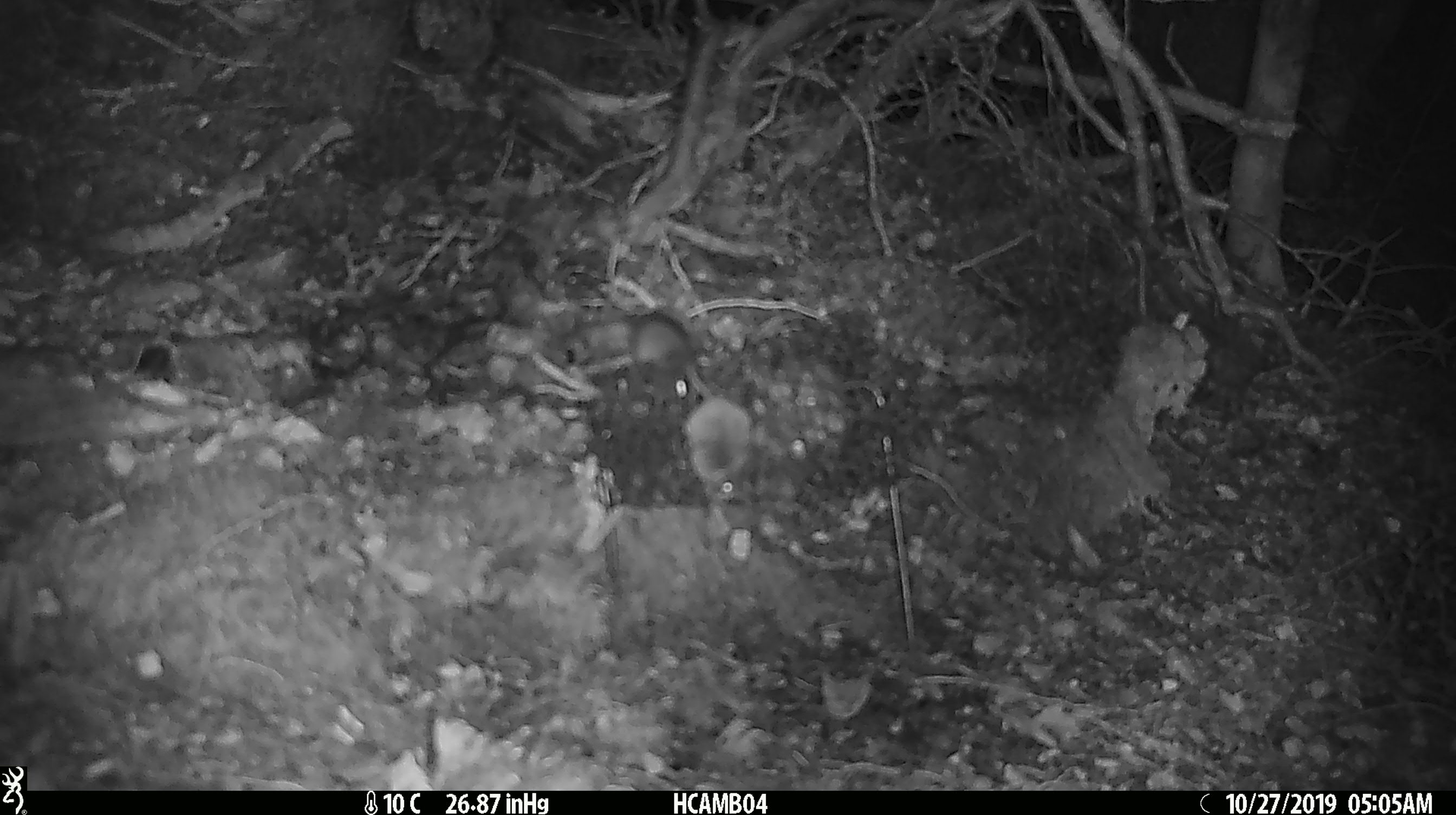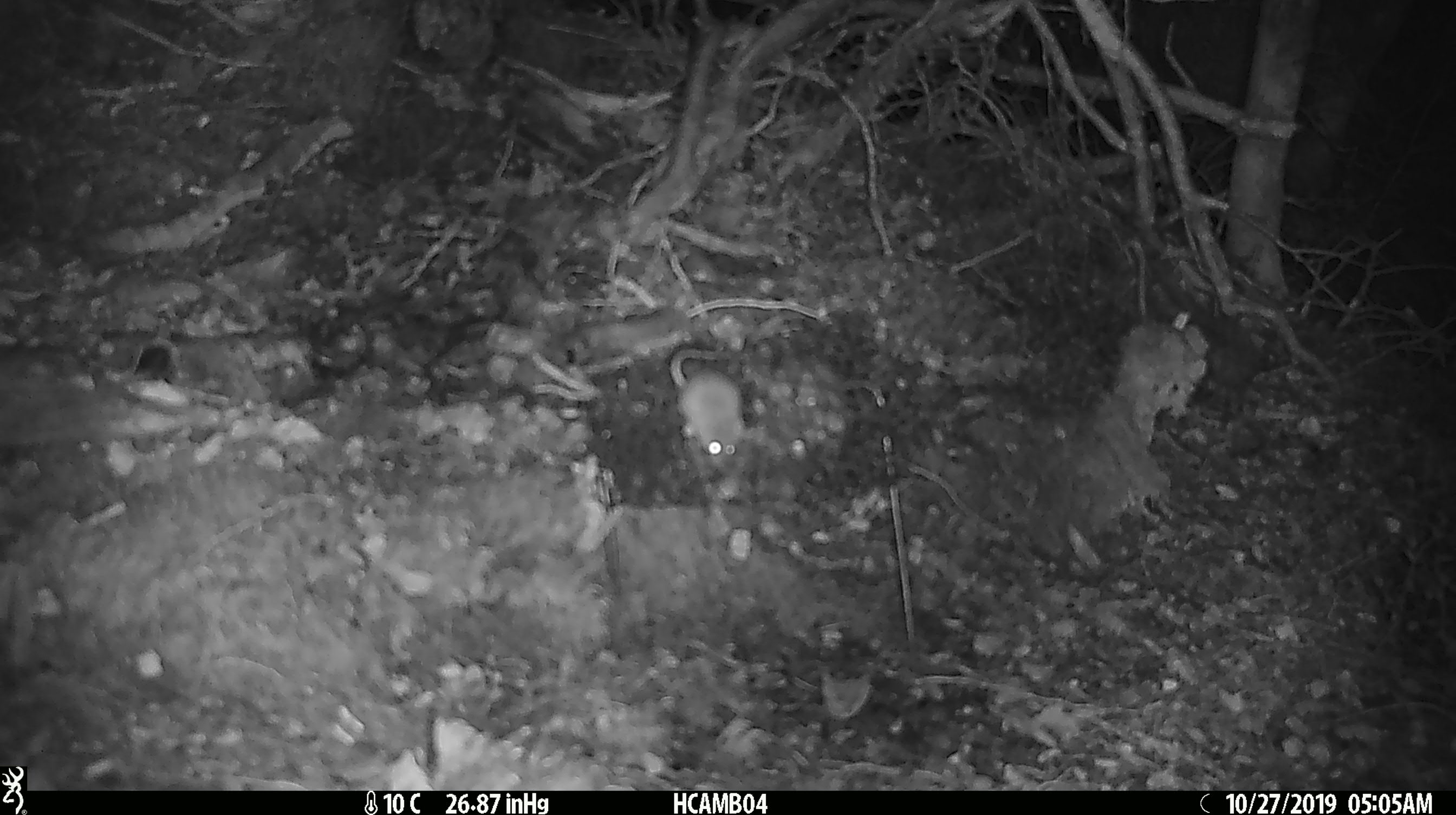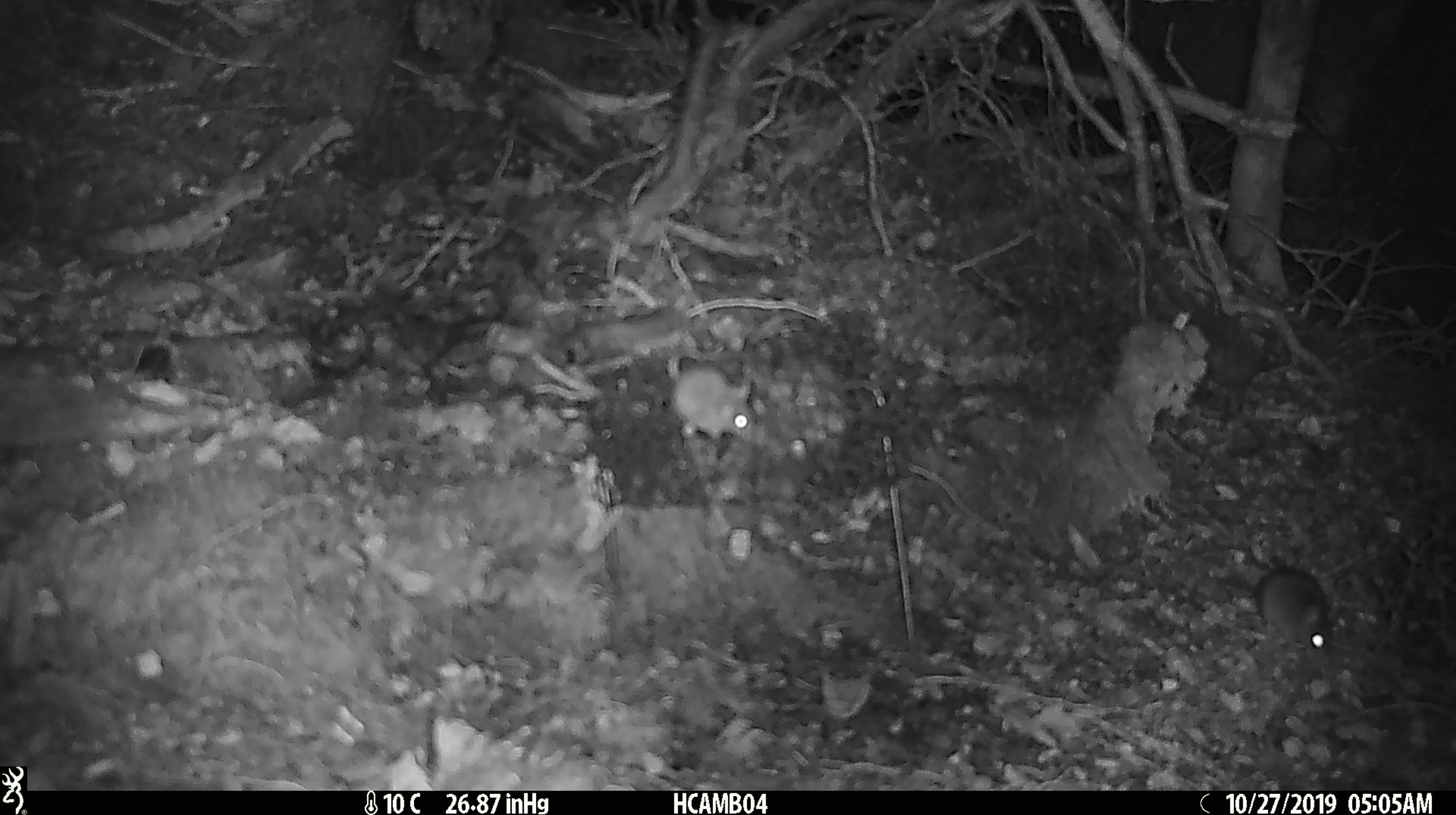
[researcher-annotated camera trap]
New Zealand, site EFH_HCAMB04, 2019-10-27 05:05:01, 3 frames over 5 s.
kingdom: Animalia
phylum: Chordata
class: Mammalia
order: Rodentia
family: Muridae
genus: Mus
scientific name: Mus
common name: mouse